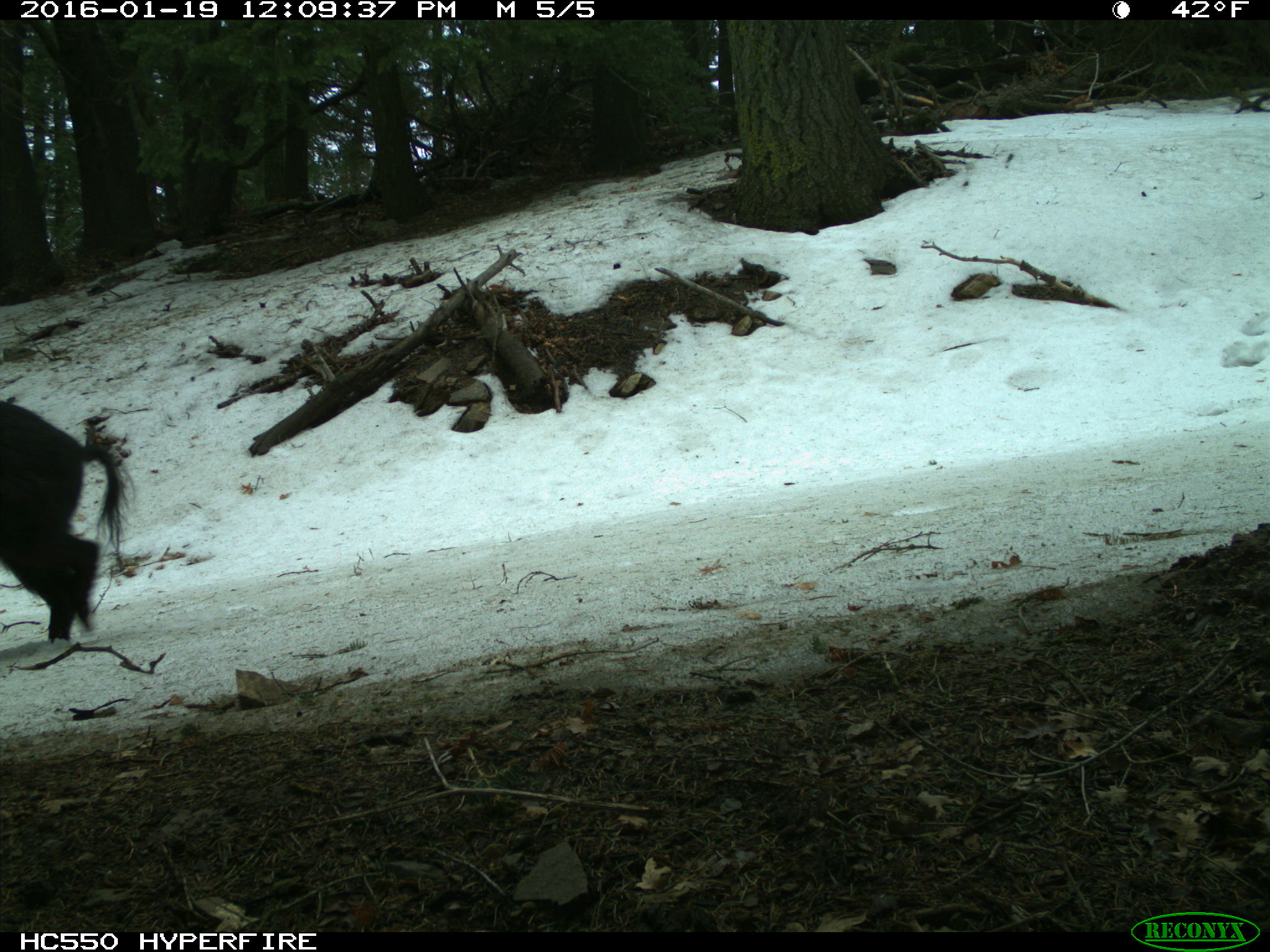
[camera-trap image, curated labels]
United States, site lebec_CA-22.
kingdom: Animalia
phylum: Chordata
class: Mammalia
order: Artiodactyla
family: Suidae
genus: Sus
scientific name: Sus scrofa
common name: wild boar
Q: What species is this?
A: Sus scrofa (wild boar).